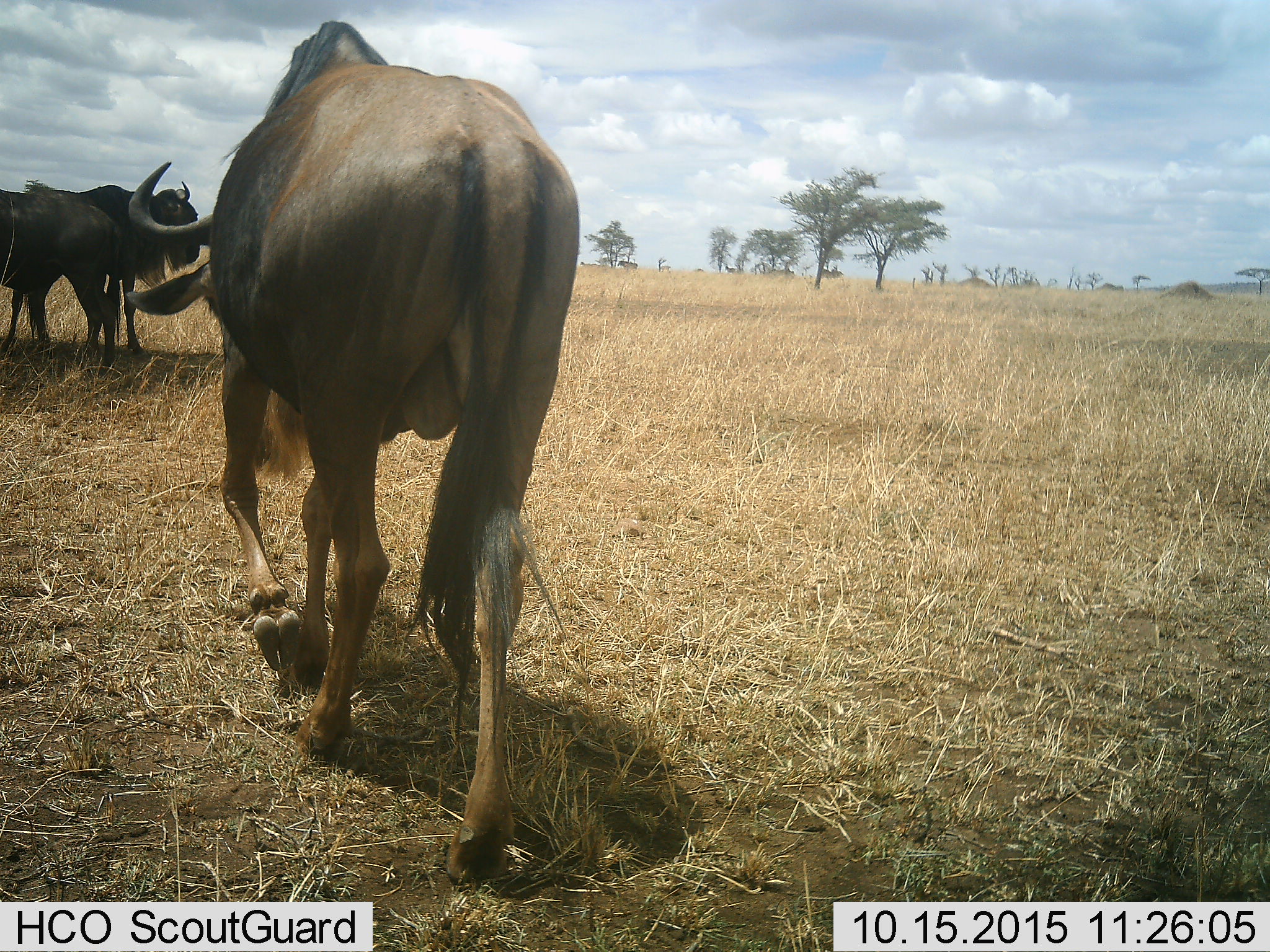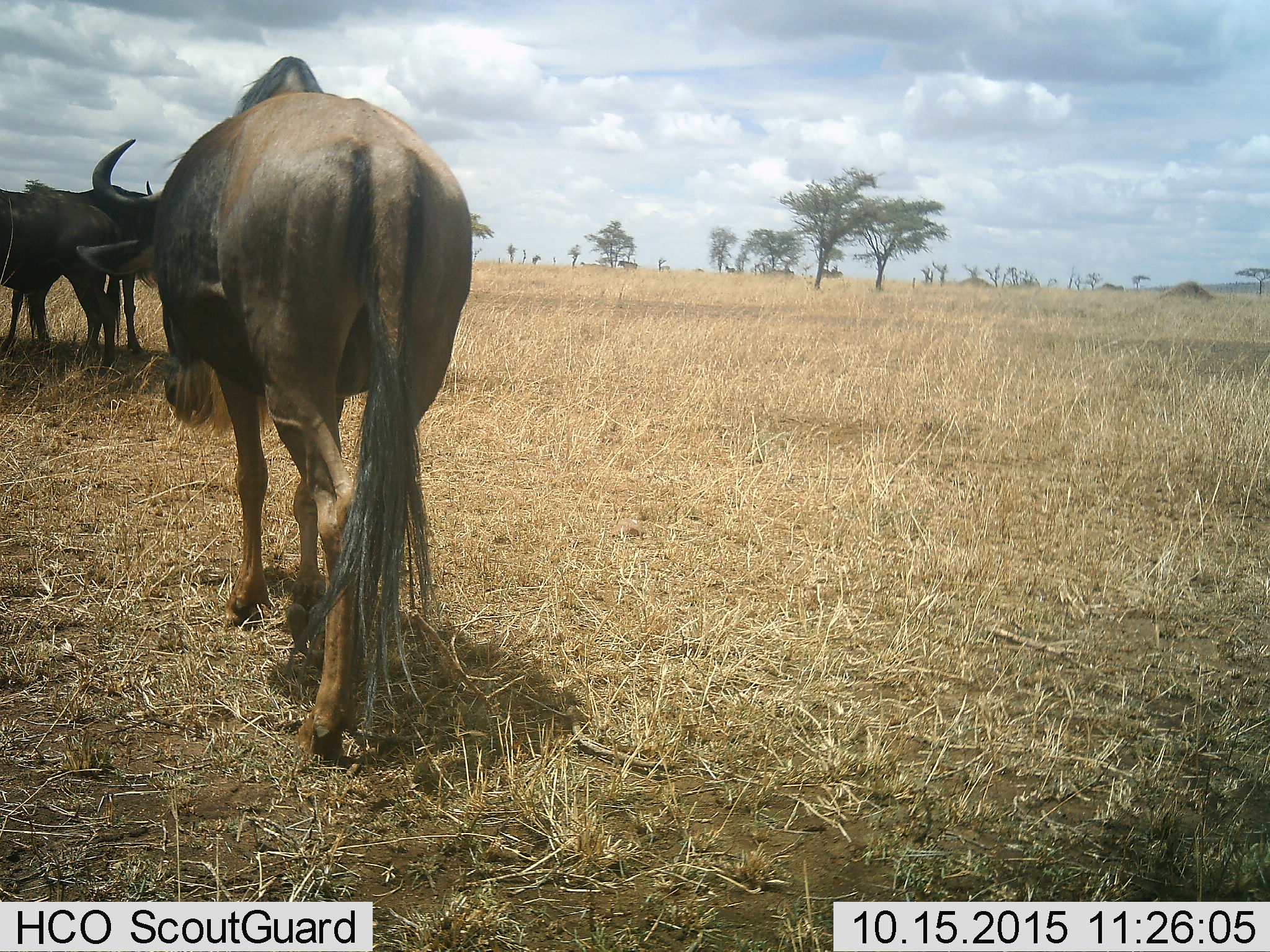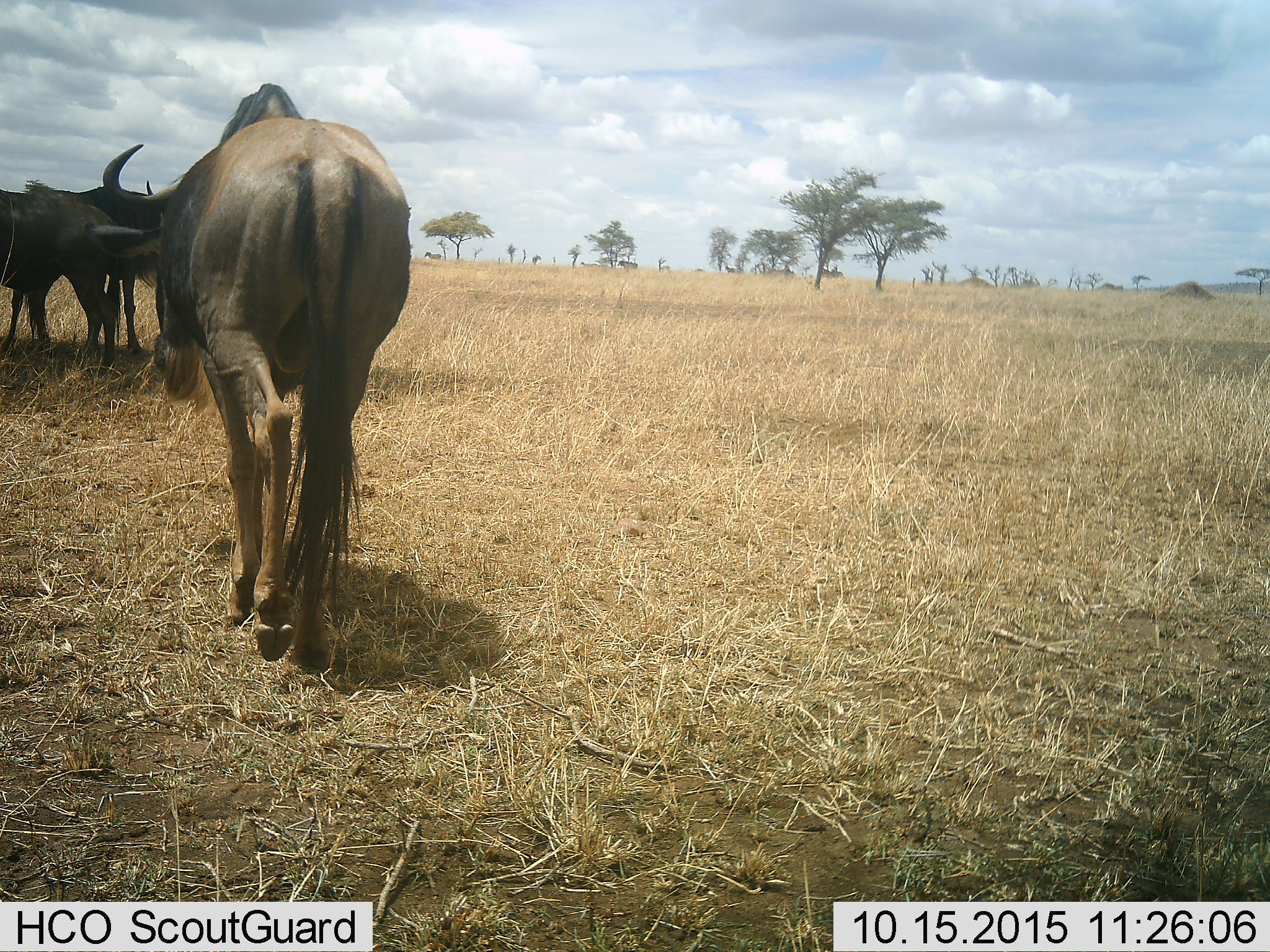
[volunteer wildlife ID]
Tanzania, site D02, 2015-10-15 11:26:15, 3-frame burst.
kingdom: Animalia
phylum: Chordata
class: Mammalia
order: Artiodactyla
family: Bovidae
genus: Connochaetes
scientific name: Connochaetes taurinus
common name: blue wildebeest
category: wildebeest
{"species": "wildebeest (blue wildebeest) (Connochaetes taurinus)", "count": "3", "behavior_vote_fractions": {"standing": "86%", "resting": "7%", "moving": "100%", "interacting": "0%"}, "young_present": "0%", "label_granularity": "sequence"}